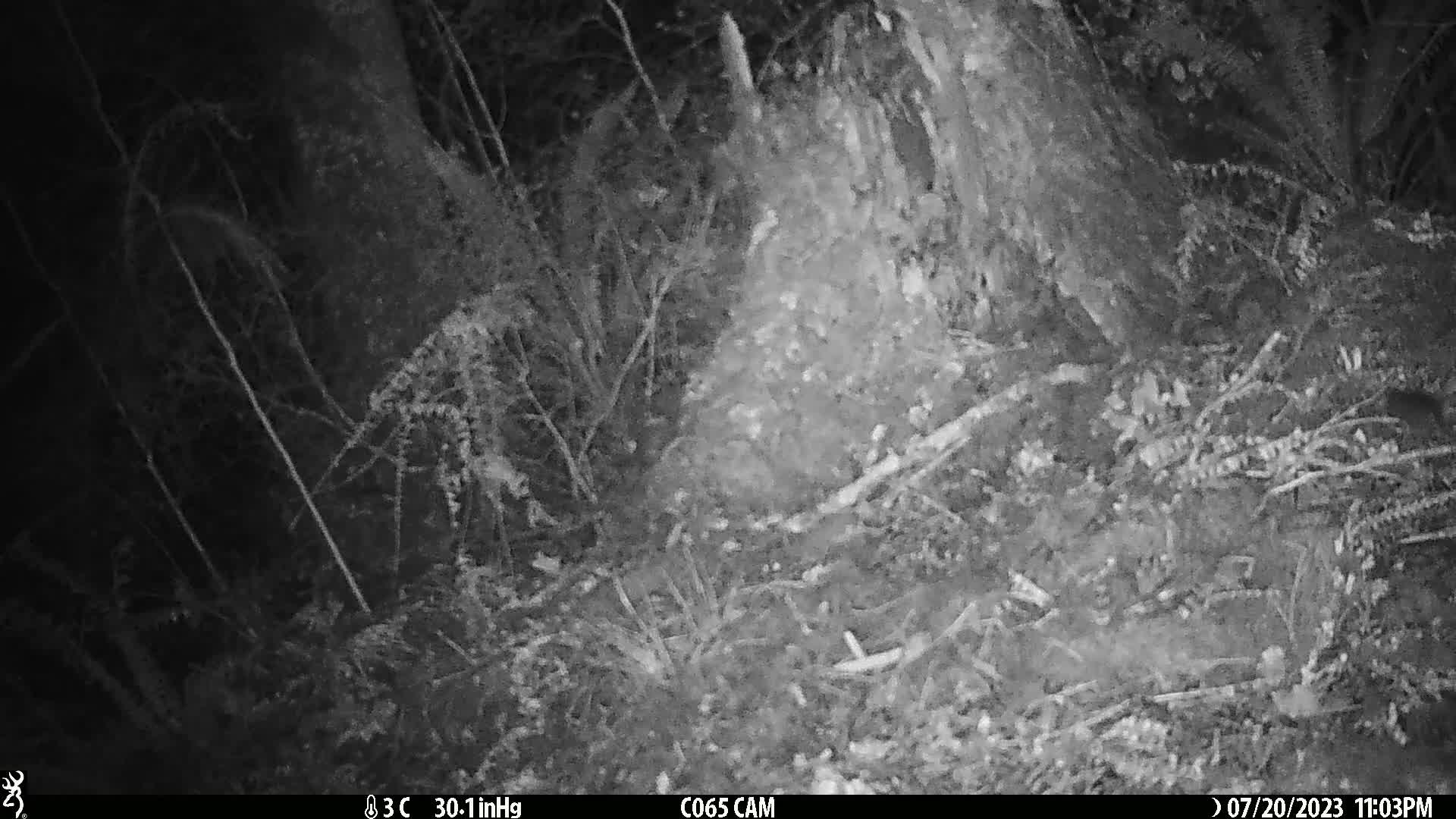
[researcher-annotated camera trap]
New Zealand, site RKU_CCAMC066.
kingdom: Animalia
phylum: Chordata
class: Mammalia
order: Rodentia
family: Muridae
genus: Rattus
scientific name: Rattus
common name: rat